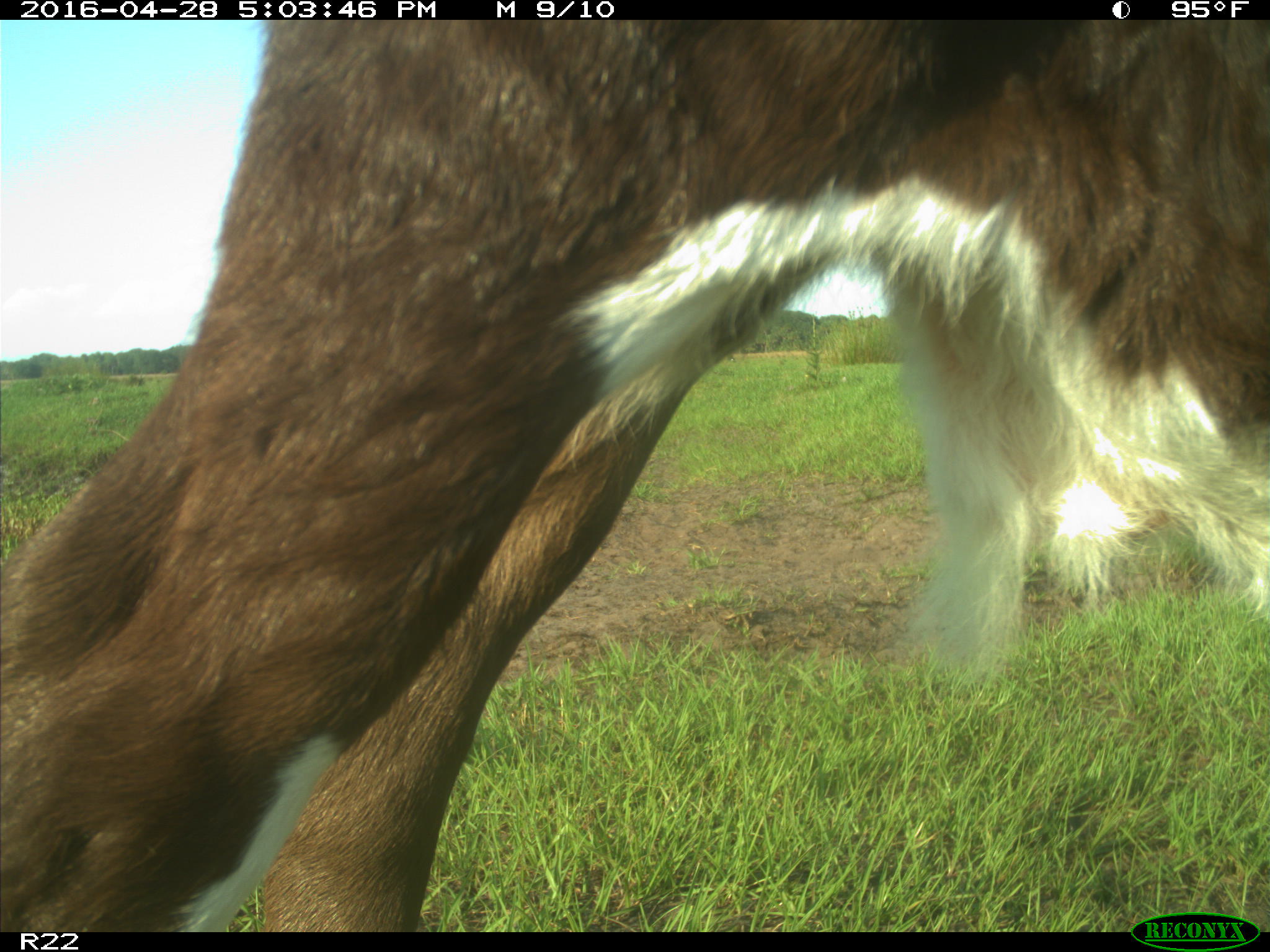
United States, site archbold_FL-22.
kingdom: Animalia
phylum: Chordata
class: Mammalia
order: Artiodactyla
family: Bovidae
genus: Bos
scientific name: Bos taurus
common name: domestic cow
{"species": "Bos taurus (domestic cow)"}